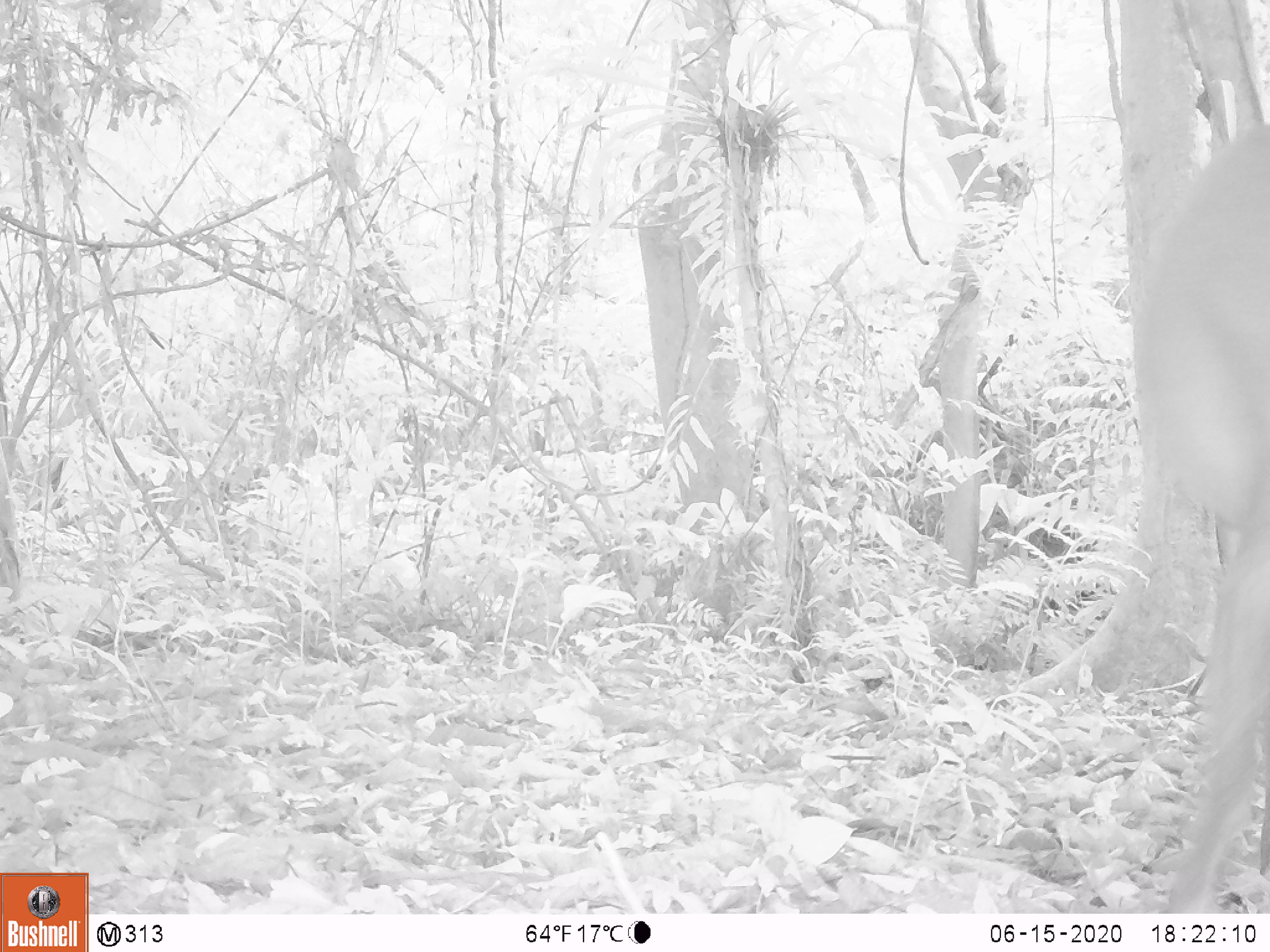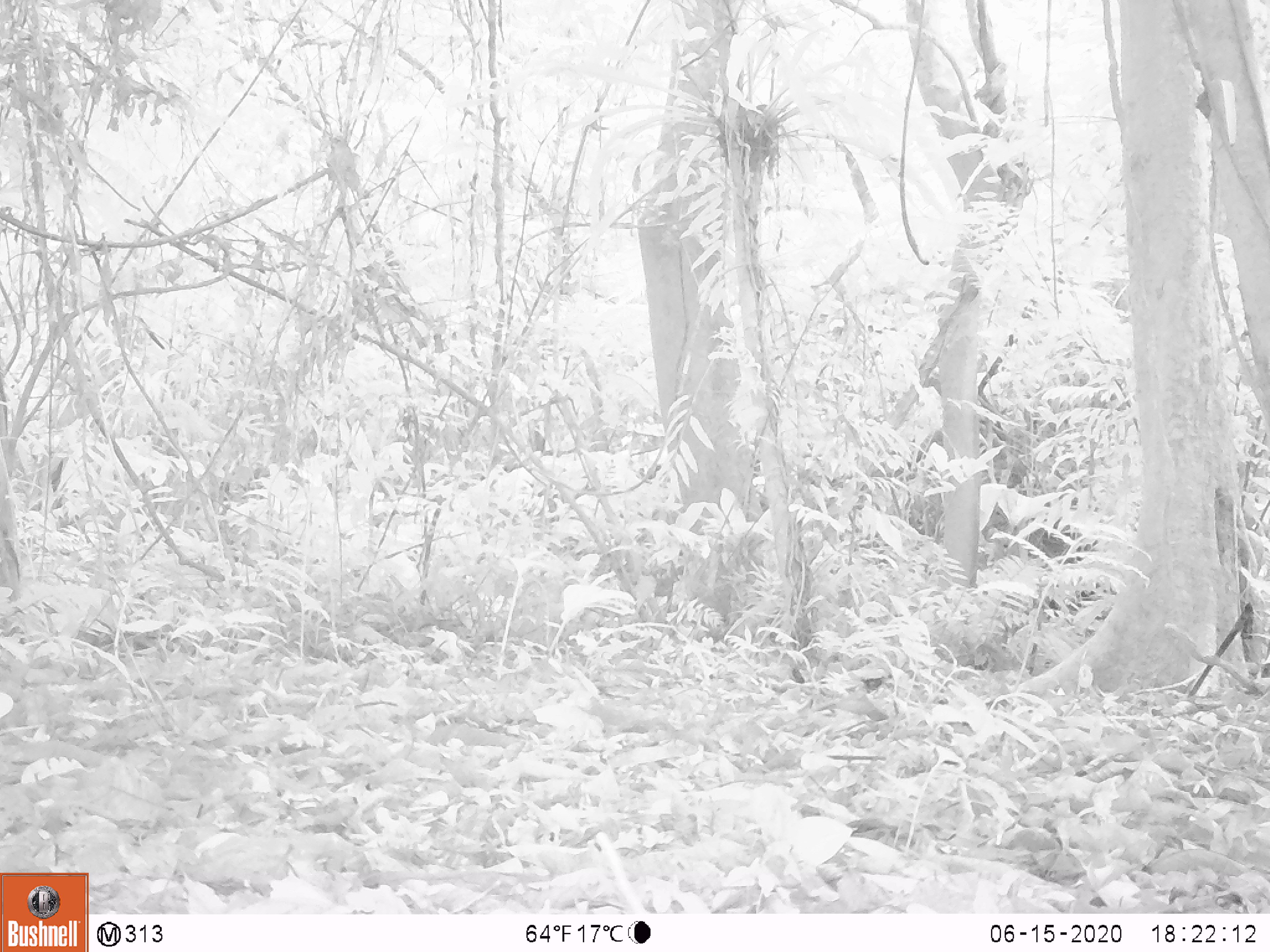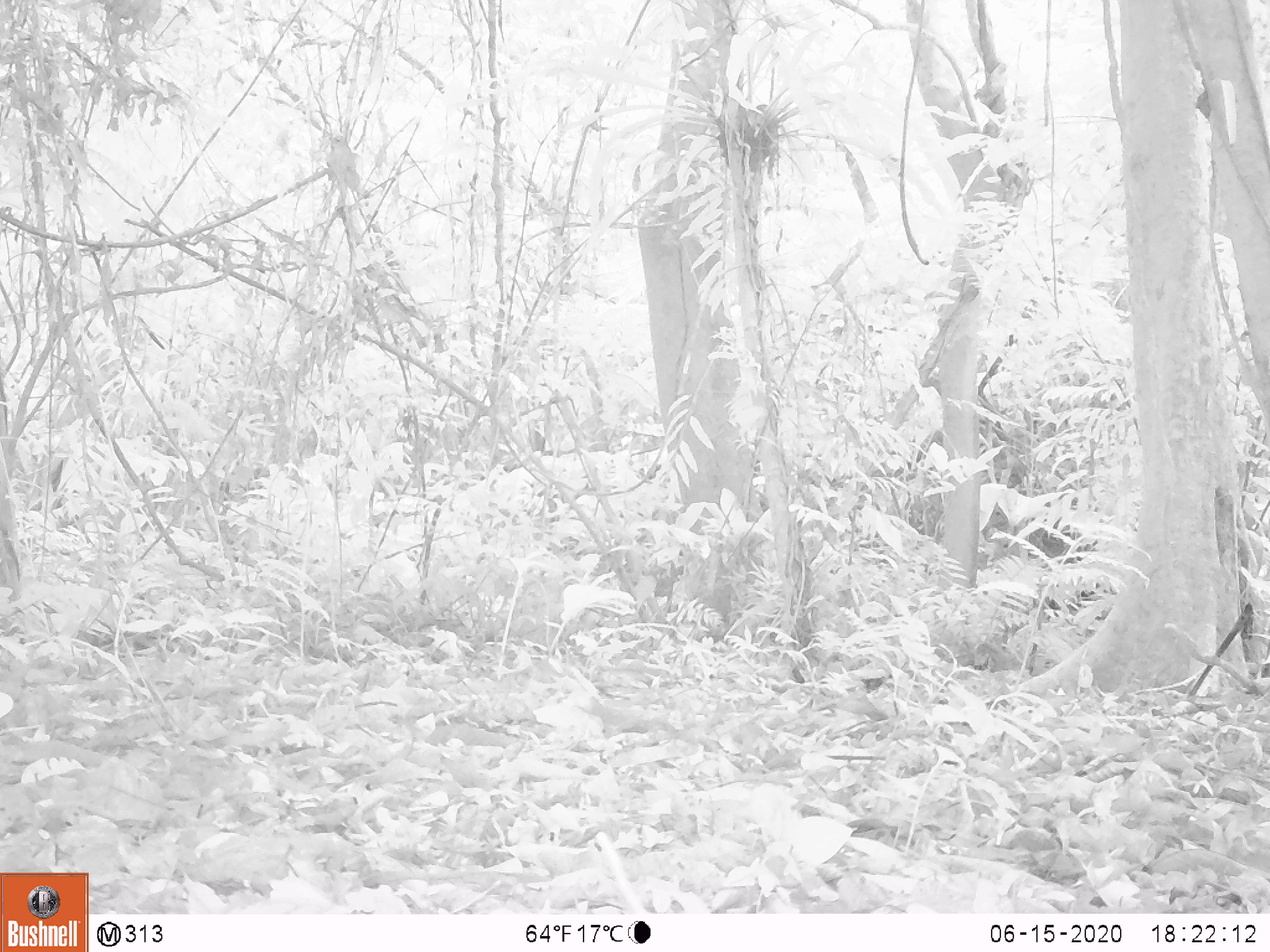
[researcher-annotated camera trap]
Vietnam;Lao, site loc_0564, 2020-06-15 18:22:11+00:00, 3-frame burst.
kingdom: Animalia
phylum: Chordata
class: Mammalia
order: Artiodactyla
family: Cervidae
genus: Muntiacus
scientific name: Muntiacus vuquangensis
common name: large-antlered muntjac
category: large antlered muntjac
Large antlered muntjac (large-antlered muntjac) (Muntiacus vuquangensis). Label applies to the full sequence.